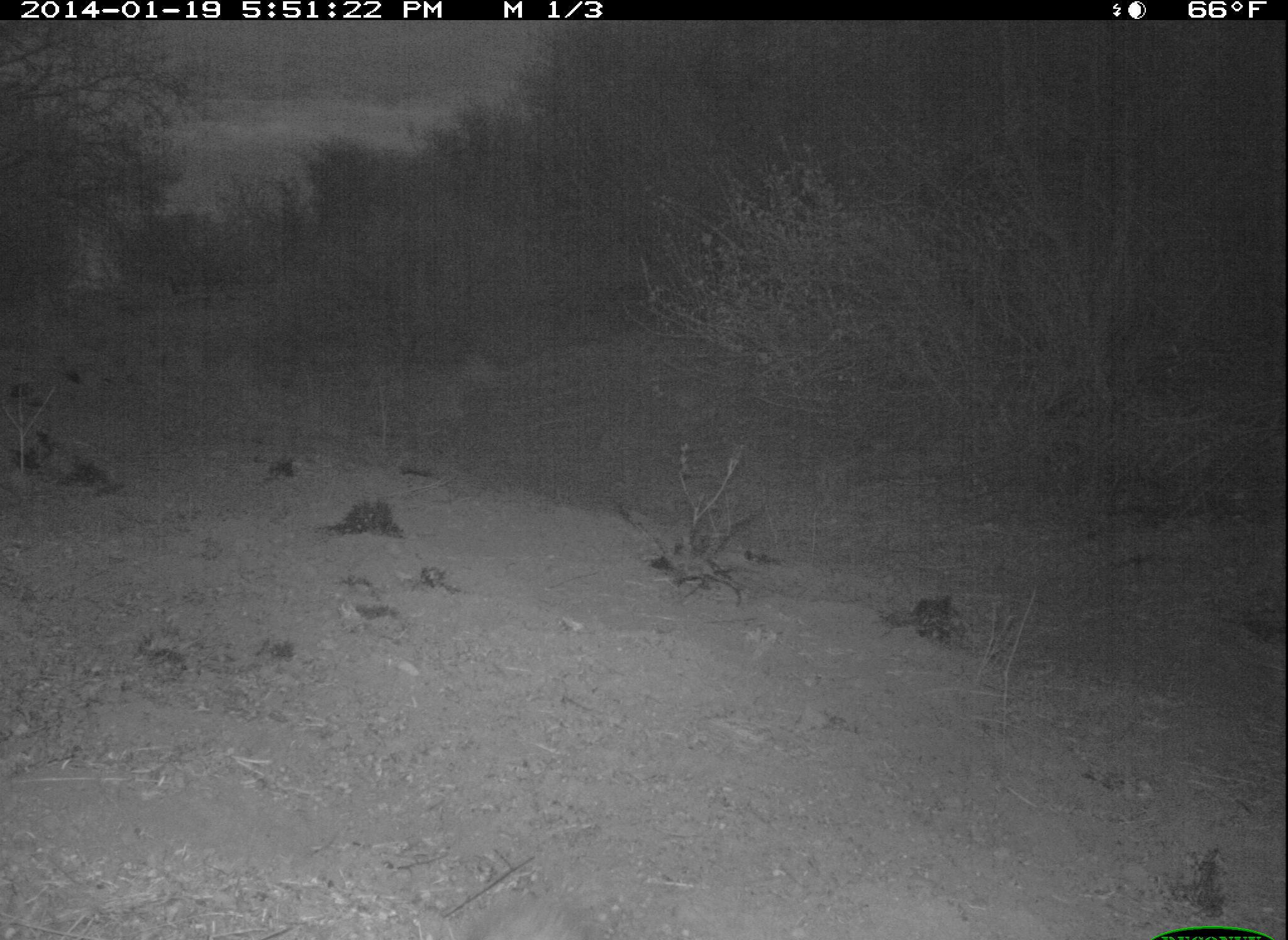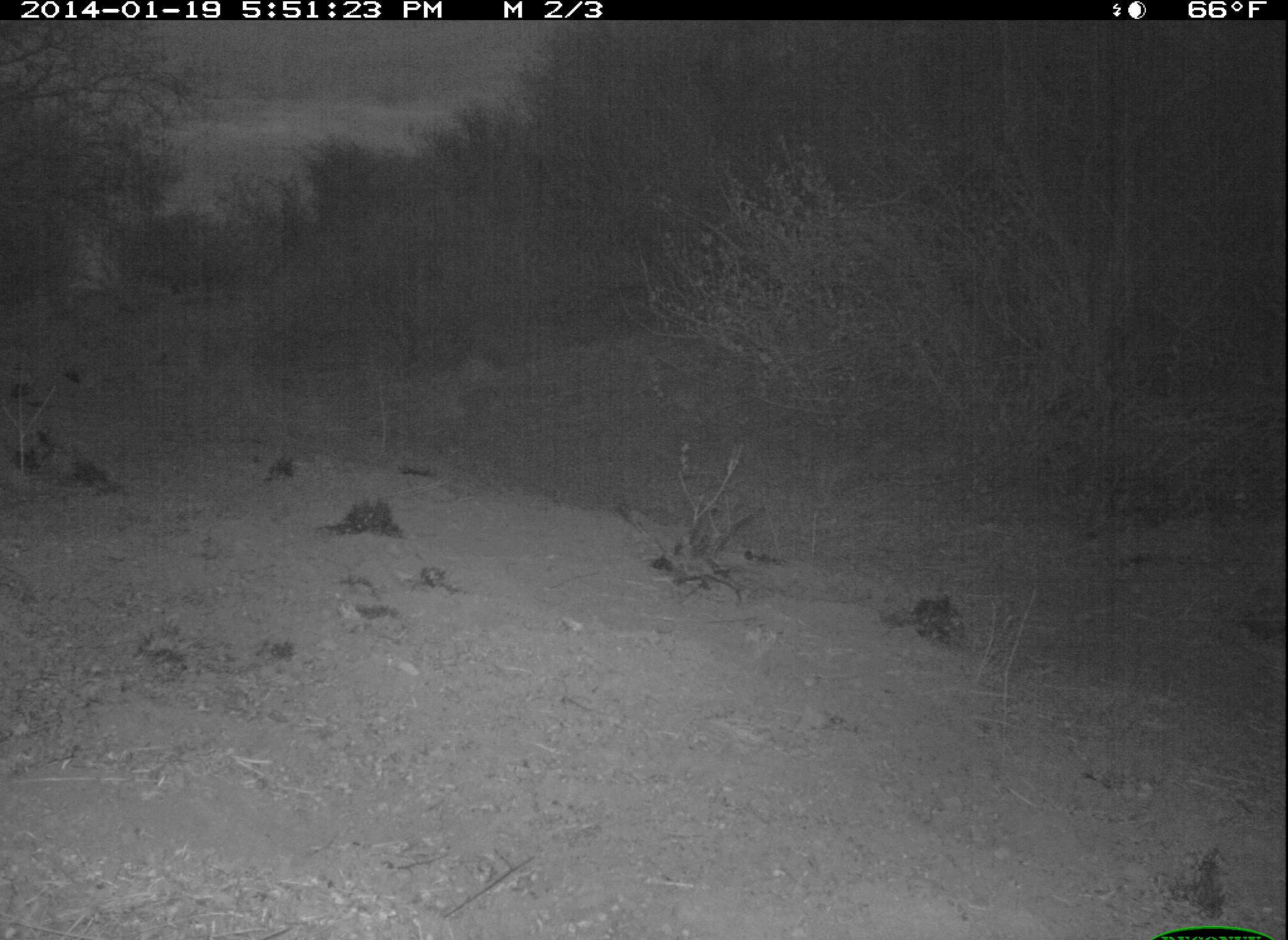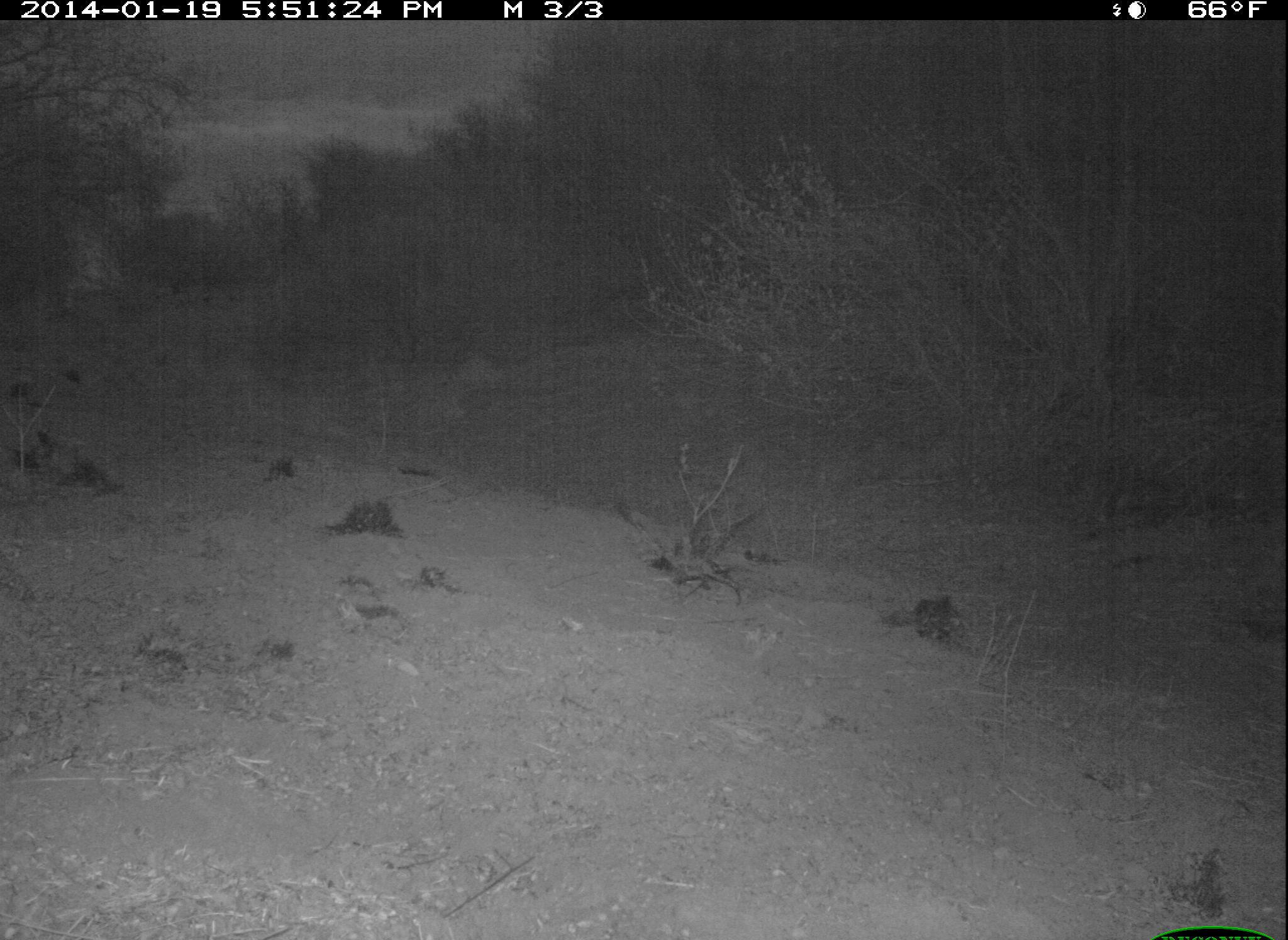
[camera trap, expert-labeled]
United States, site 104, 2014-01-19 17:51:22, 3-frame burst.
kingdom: Animalia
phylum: Chordata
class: Mammalia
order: Lagomorpha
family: Leporidae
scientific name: Leporidae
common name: rabbits and hares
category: rabbit